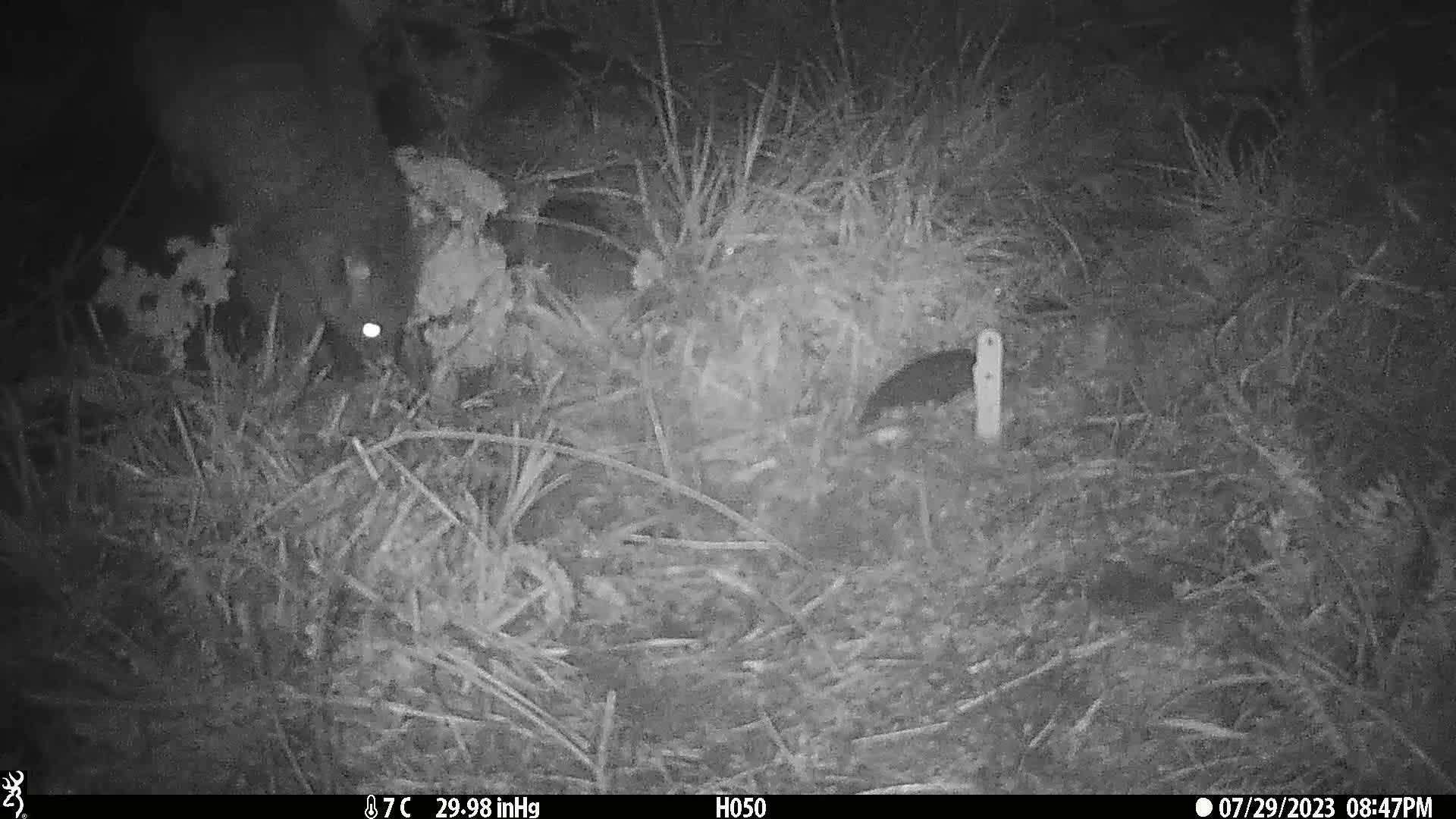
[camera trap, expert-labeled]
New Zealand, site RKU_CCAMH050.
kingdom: Animalia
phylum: Chordata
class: Mammalia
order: Diprotodontia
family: Phalangeridae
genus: Trichosurus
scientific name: Trichosurus vulpecula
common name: common brushtail possum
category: possum